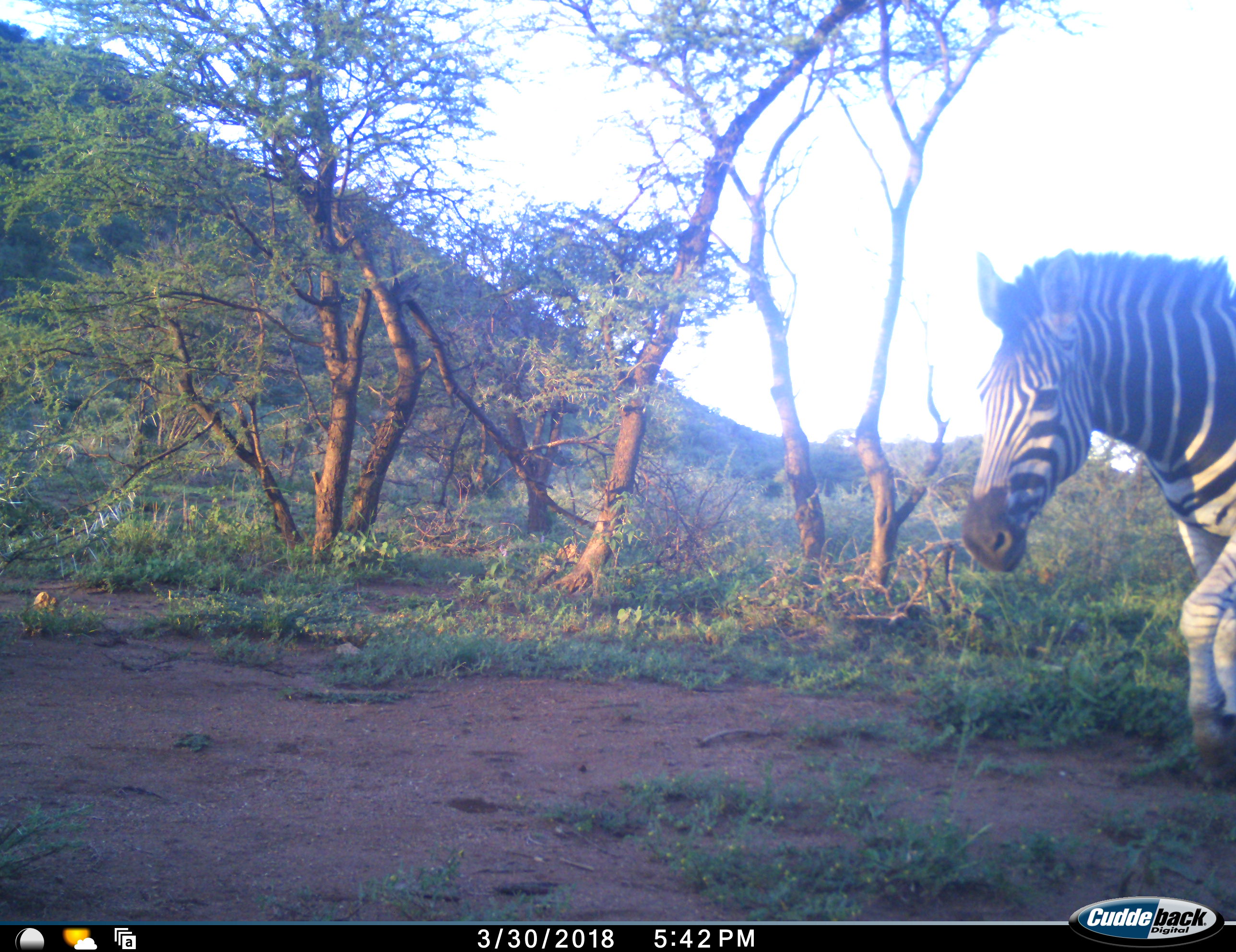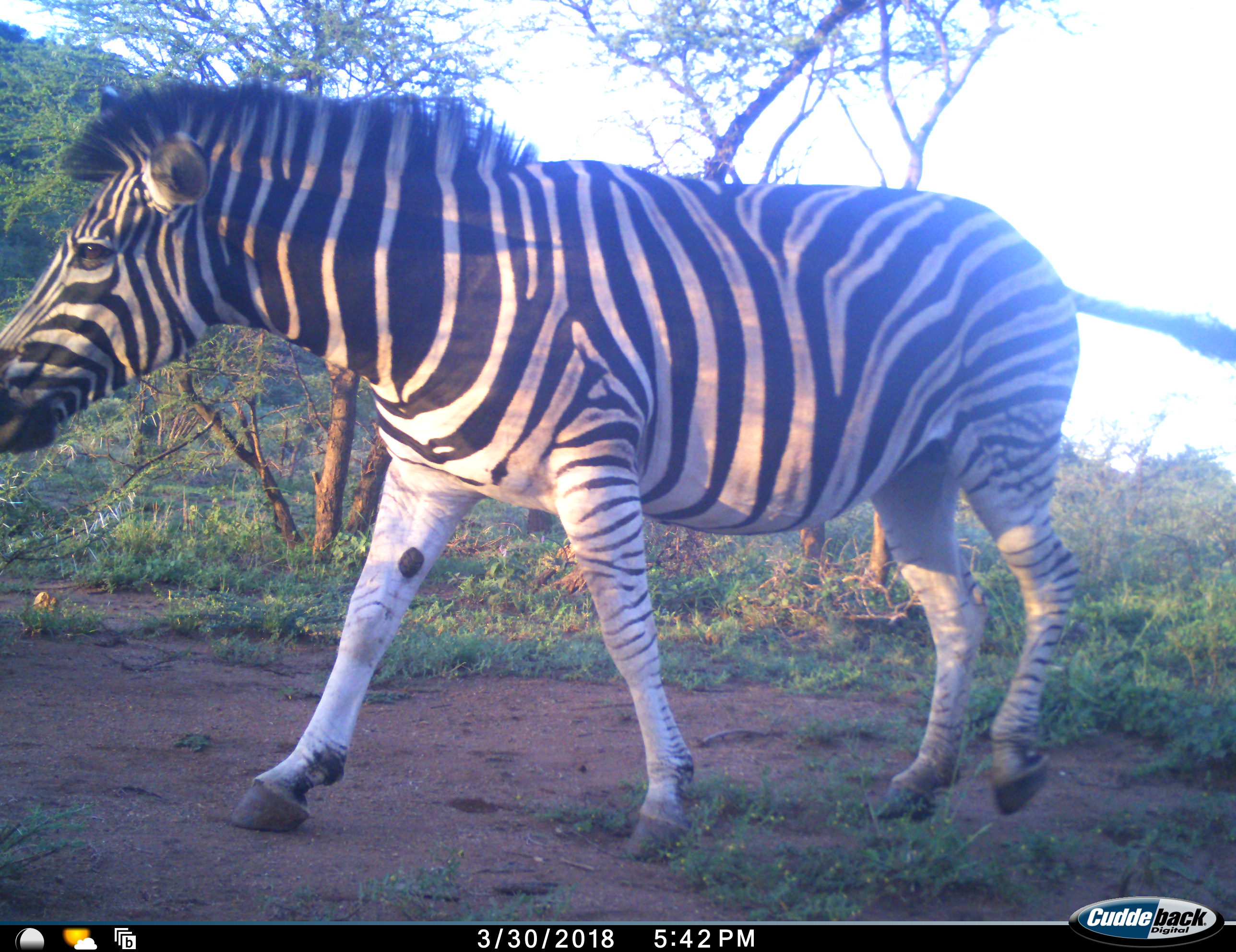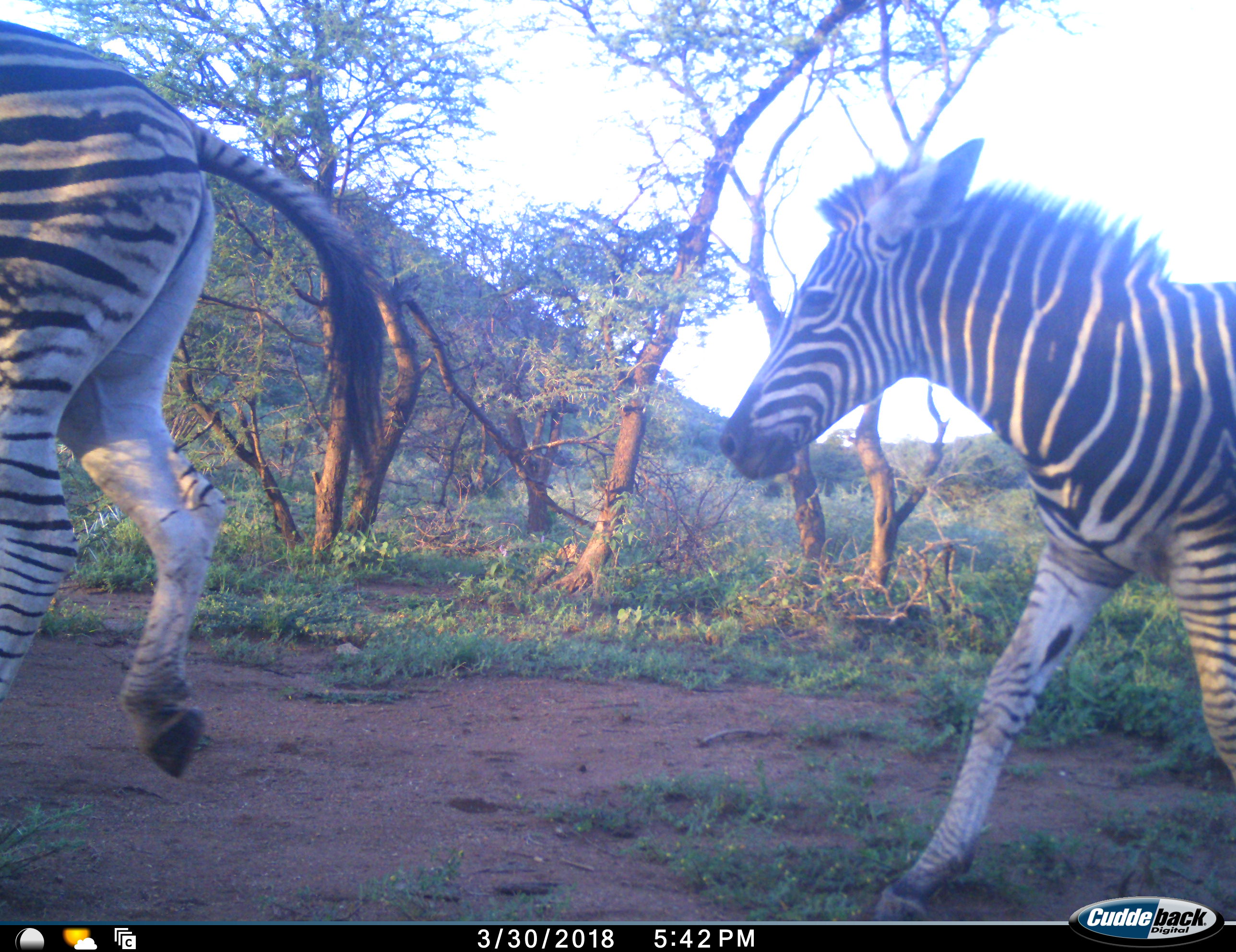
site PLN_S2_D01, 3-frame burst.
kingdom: Animalia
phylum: Chordata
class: Mammalia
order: Perissodactyla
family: Equidae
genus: Equus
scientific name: Equus quagga burchellii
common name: burchell's zebra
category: zebraburchells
Zebraburchells (burchell's zebra) (Equus quagga burchellii), count 2. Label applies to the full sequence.